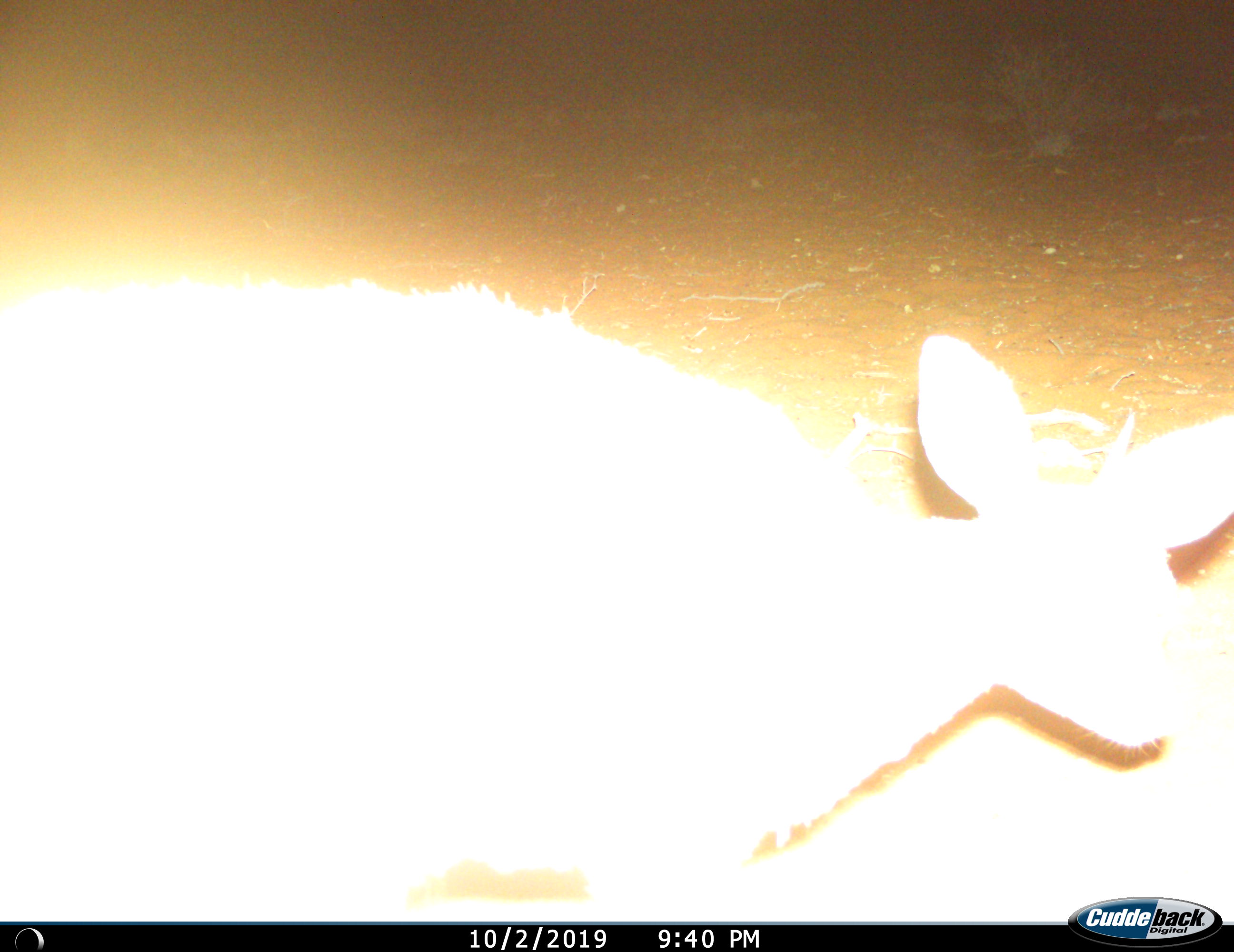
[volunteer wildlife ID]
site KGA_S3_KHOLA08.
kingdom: Animalia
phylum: Chordata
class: Mammalia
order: Artiodactyla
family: Bovidae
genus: Raphicerus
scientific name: Raphicerus campestris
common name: steenbok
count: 1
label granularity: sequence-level